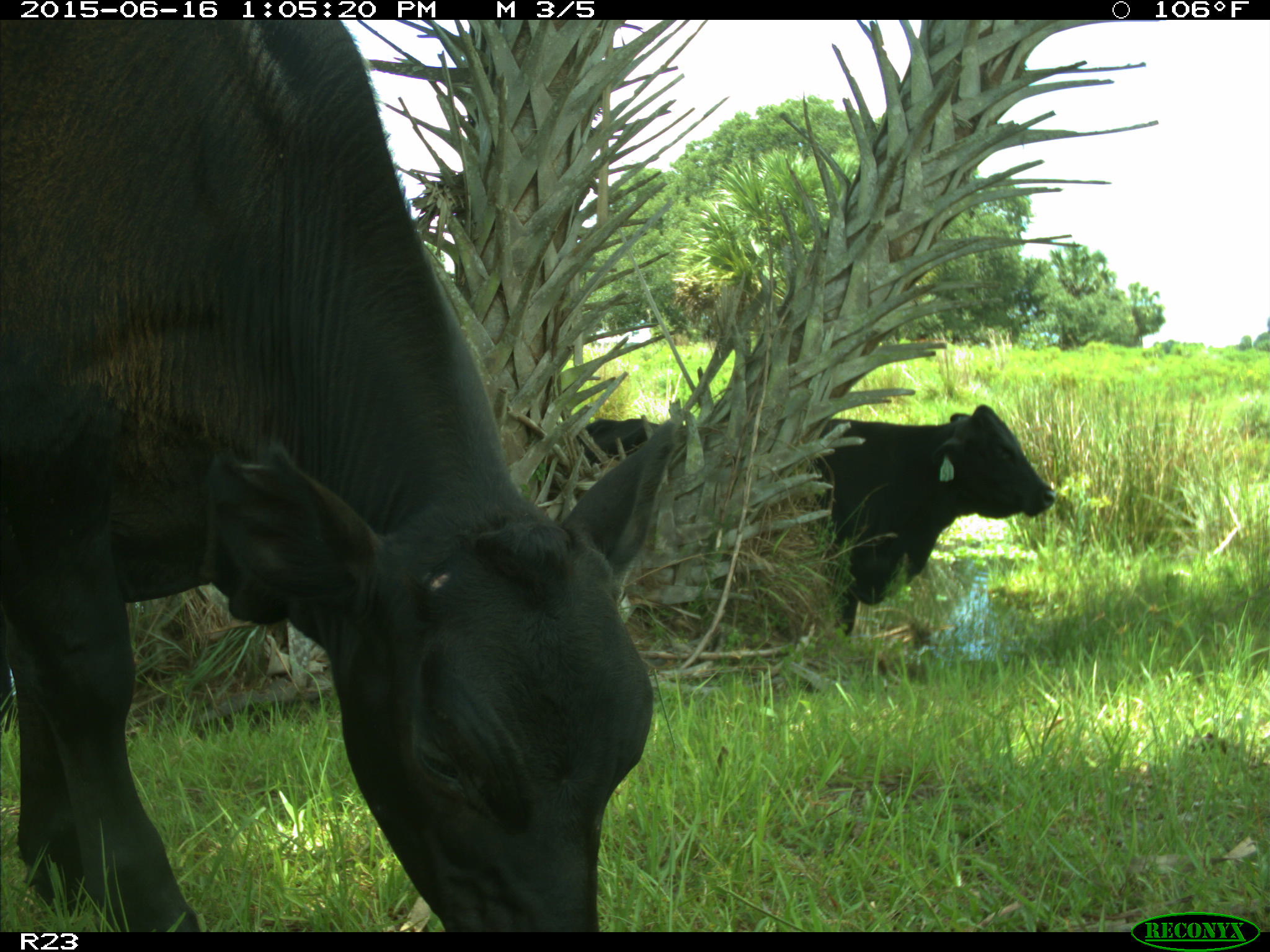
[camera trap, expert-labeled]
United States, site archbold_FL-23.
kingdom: Animalia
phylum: Chordata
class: Mammalia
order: Artiodactyla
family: Suidae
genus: Sus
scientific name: Sus scrofa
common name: wild boar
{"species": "Sus scrofa (wild boar)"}